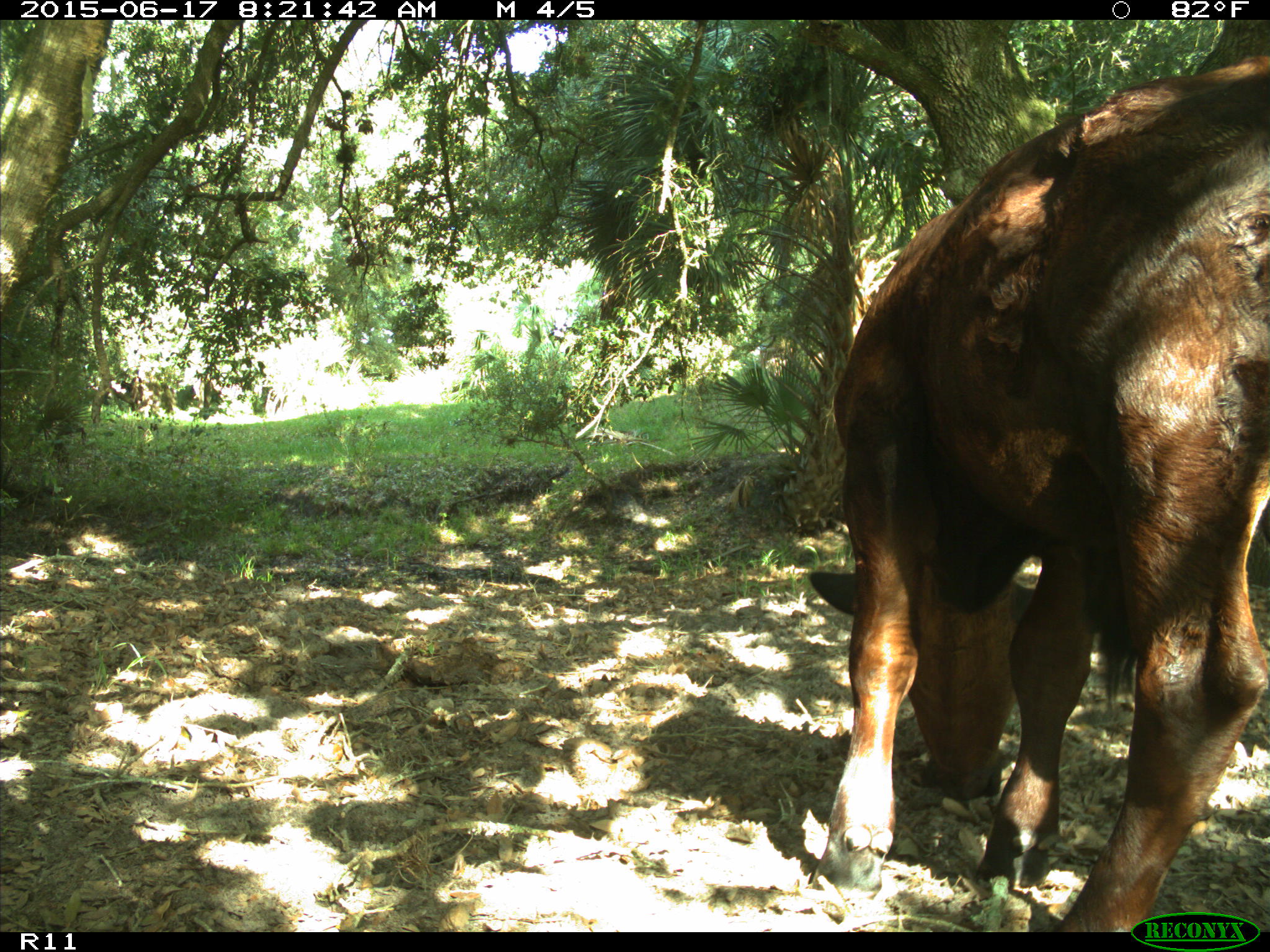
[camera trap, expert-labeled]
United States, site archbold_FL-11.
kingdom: Animalia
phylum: Chordata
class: Mammalia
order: Artiodactyla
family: Bovidae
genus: Bos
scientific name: Bos taurus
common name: domestic cow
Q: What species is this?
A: Bos taurus (domestic cow).